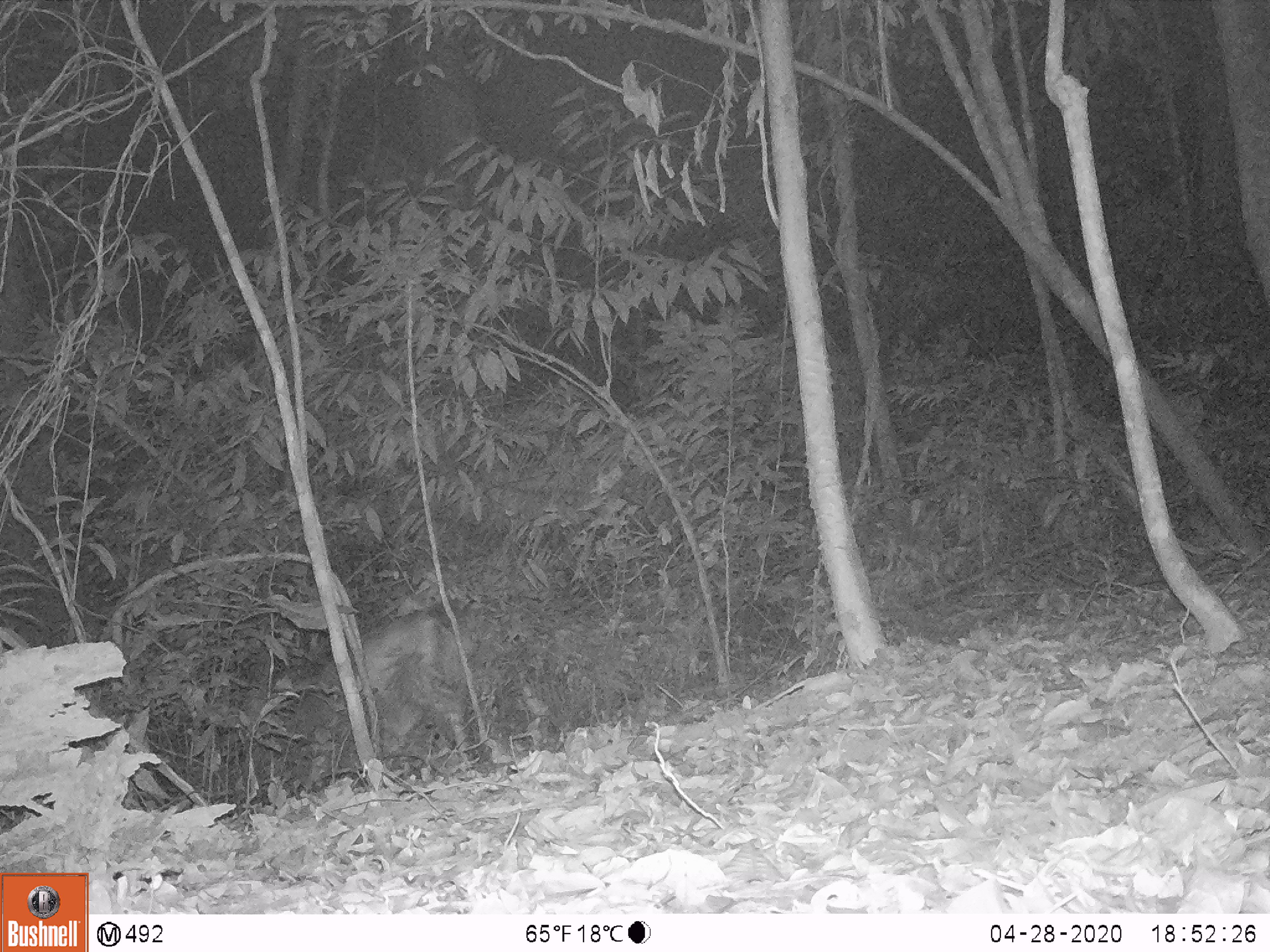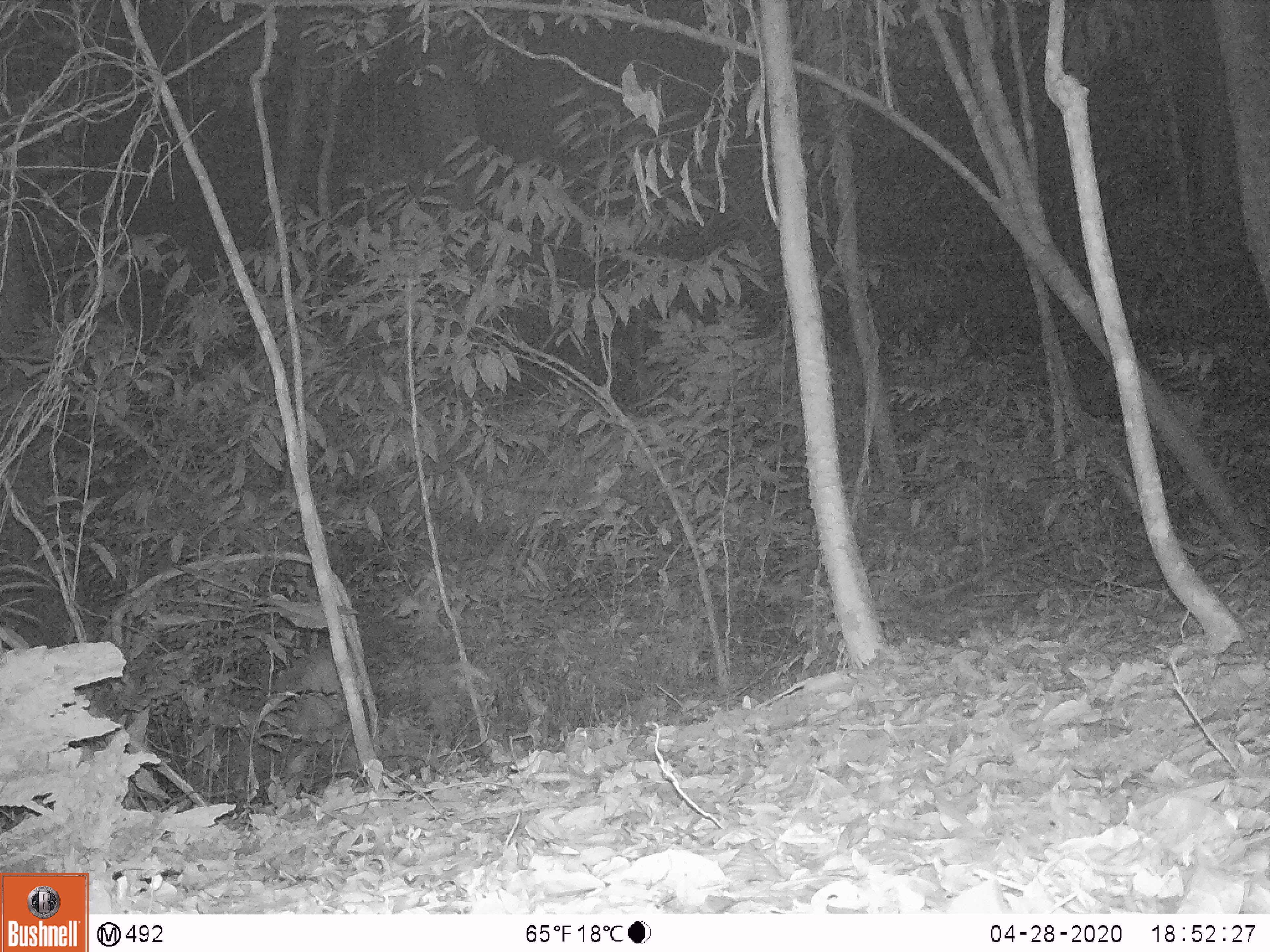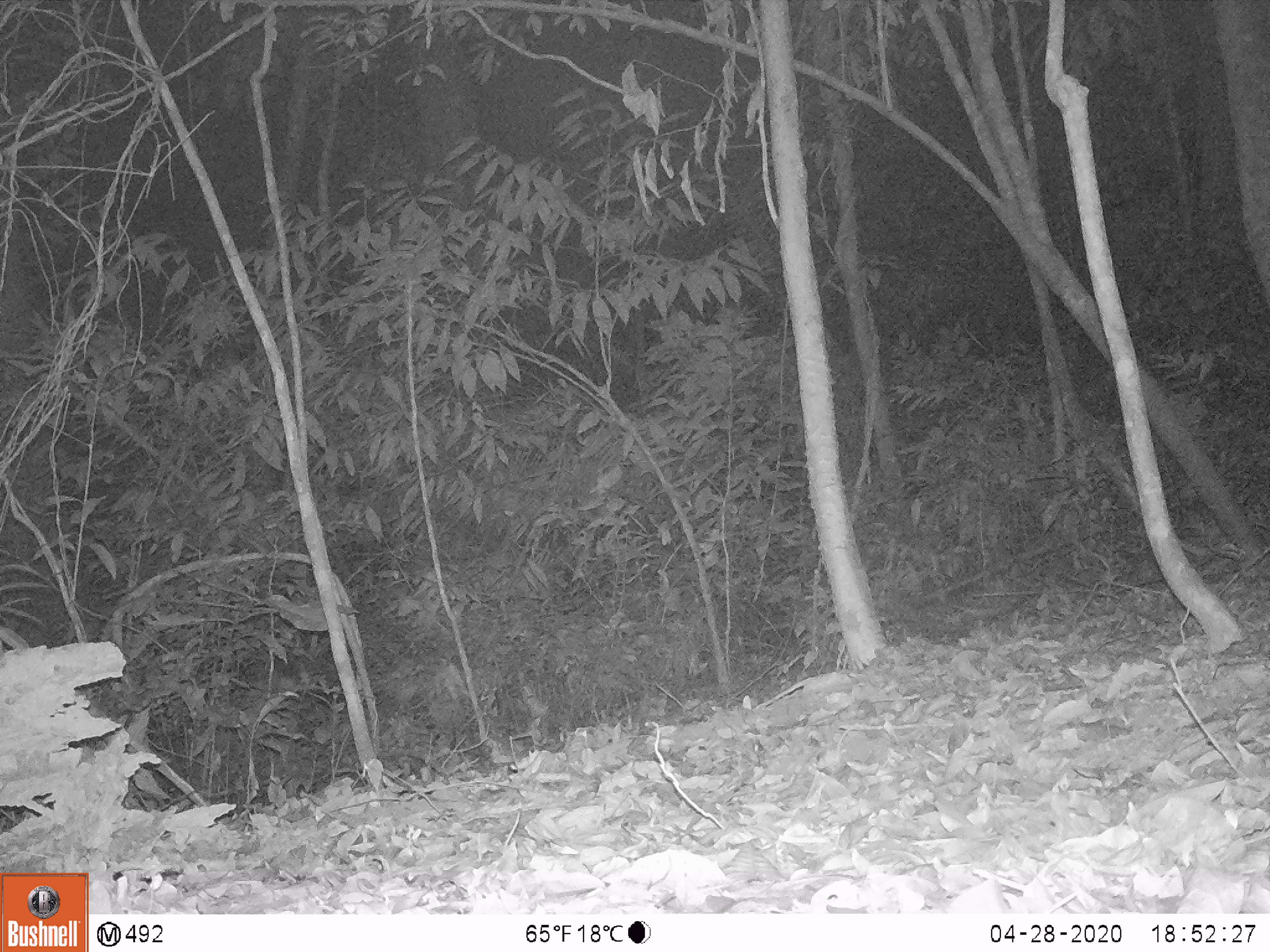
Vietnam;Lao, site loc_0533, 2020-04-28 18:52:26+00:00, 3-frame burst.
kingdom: Animalia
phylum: Chordata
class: Mammalia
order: Artiodactyla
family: Cervidae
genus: Rusa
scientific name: Rusa unicolor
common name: sambar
Sambar (Rusa unicolor). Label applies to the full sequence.